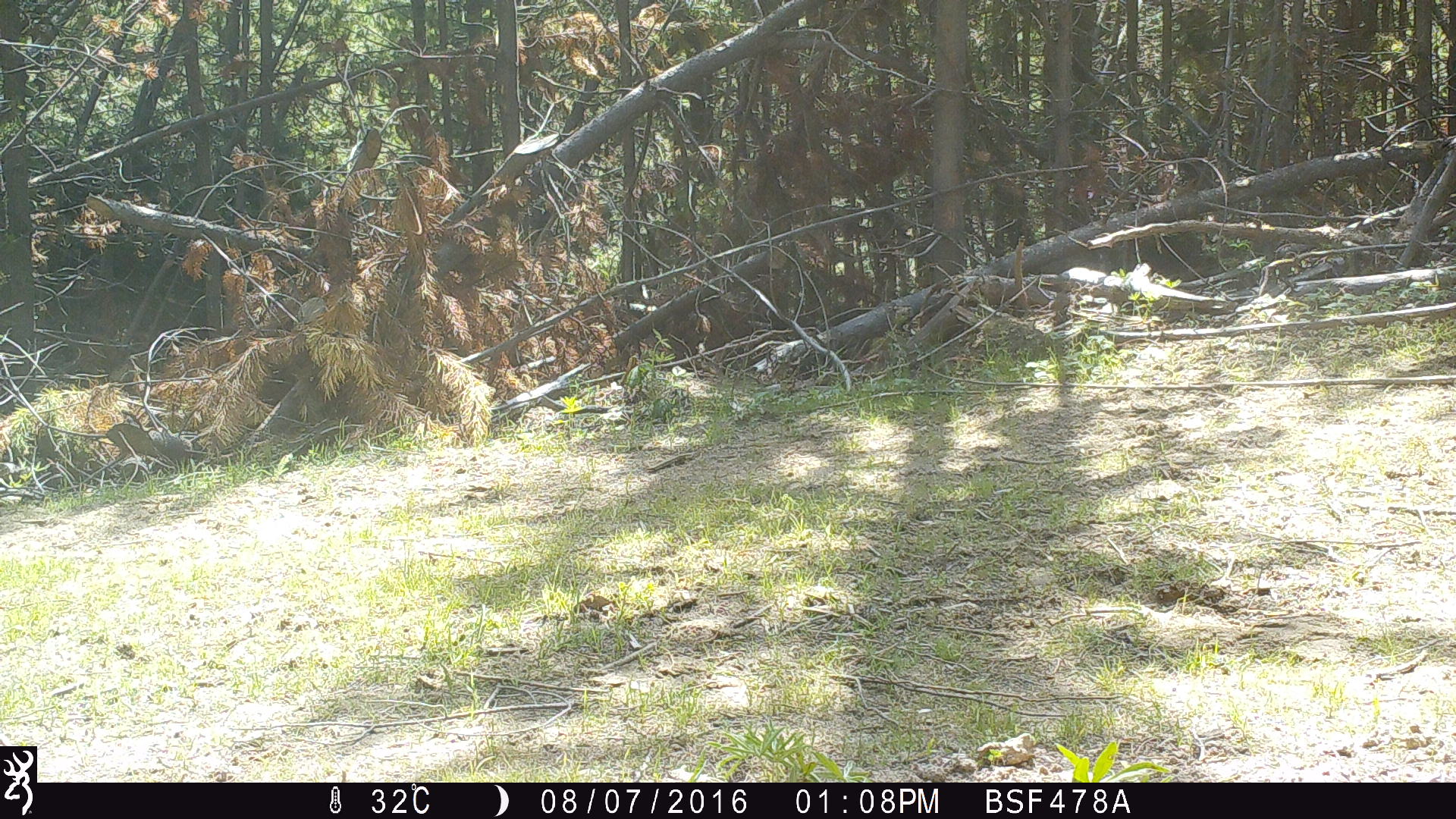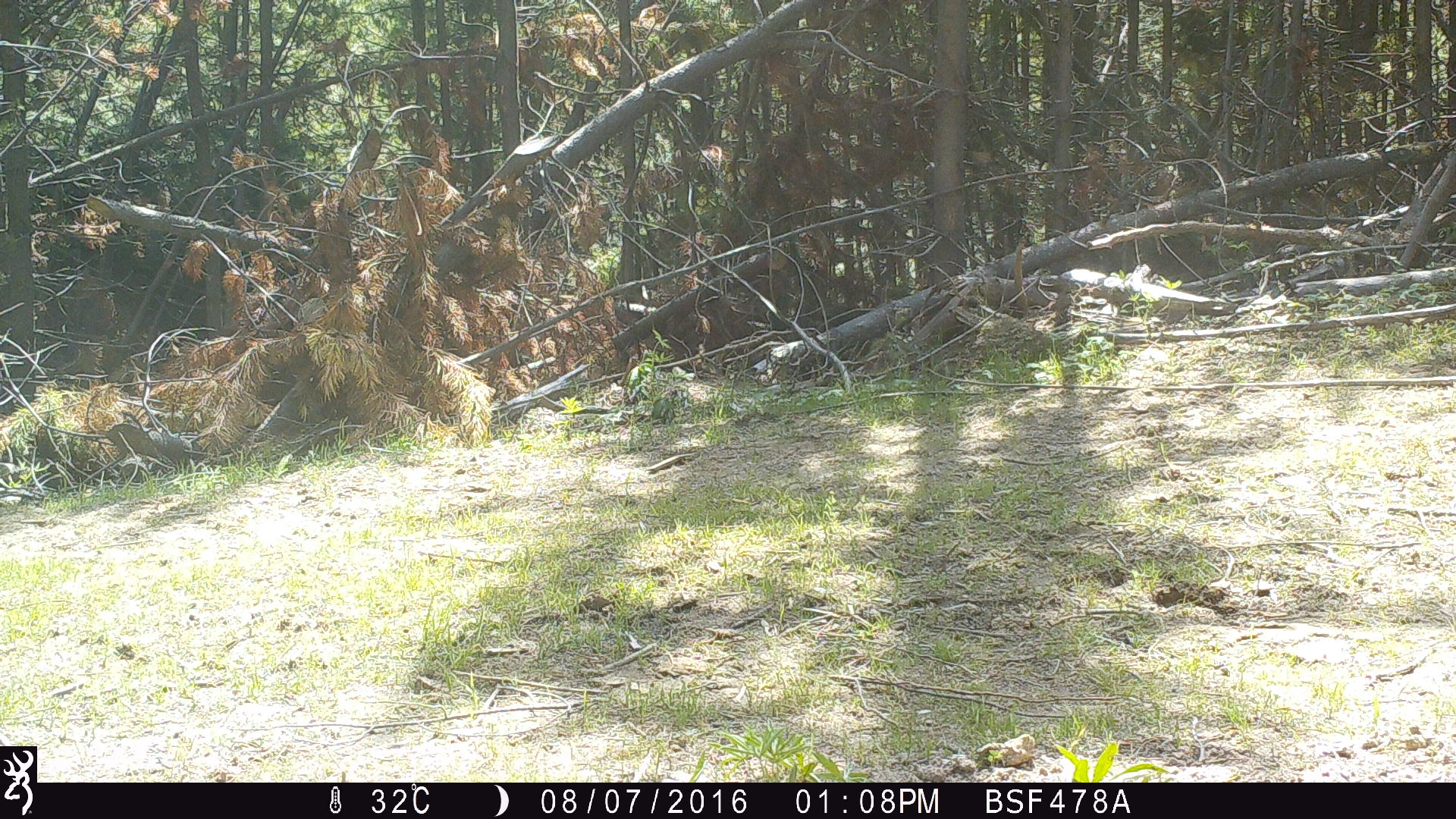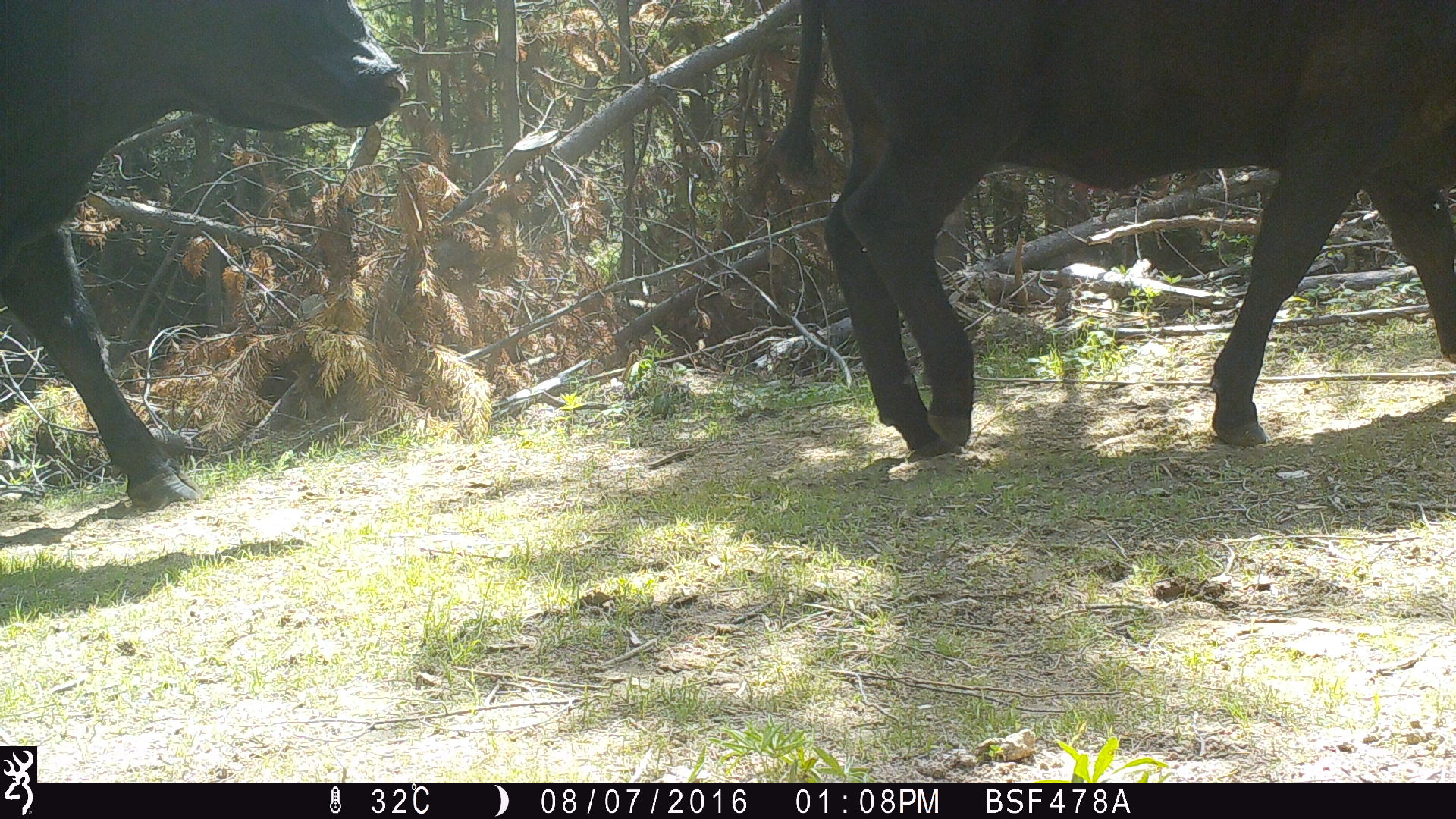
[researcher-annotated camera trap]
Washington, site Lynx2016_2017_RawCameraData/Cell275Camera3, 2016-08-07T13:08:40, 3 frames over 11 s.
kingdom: Animalia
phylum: Chordata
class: Mammalia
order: Artiodactyla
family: Bovidae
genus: Bos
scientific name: Bos taurus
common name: domestic cattle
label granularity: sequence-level